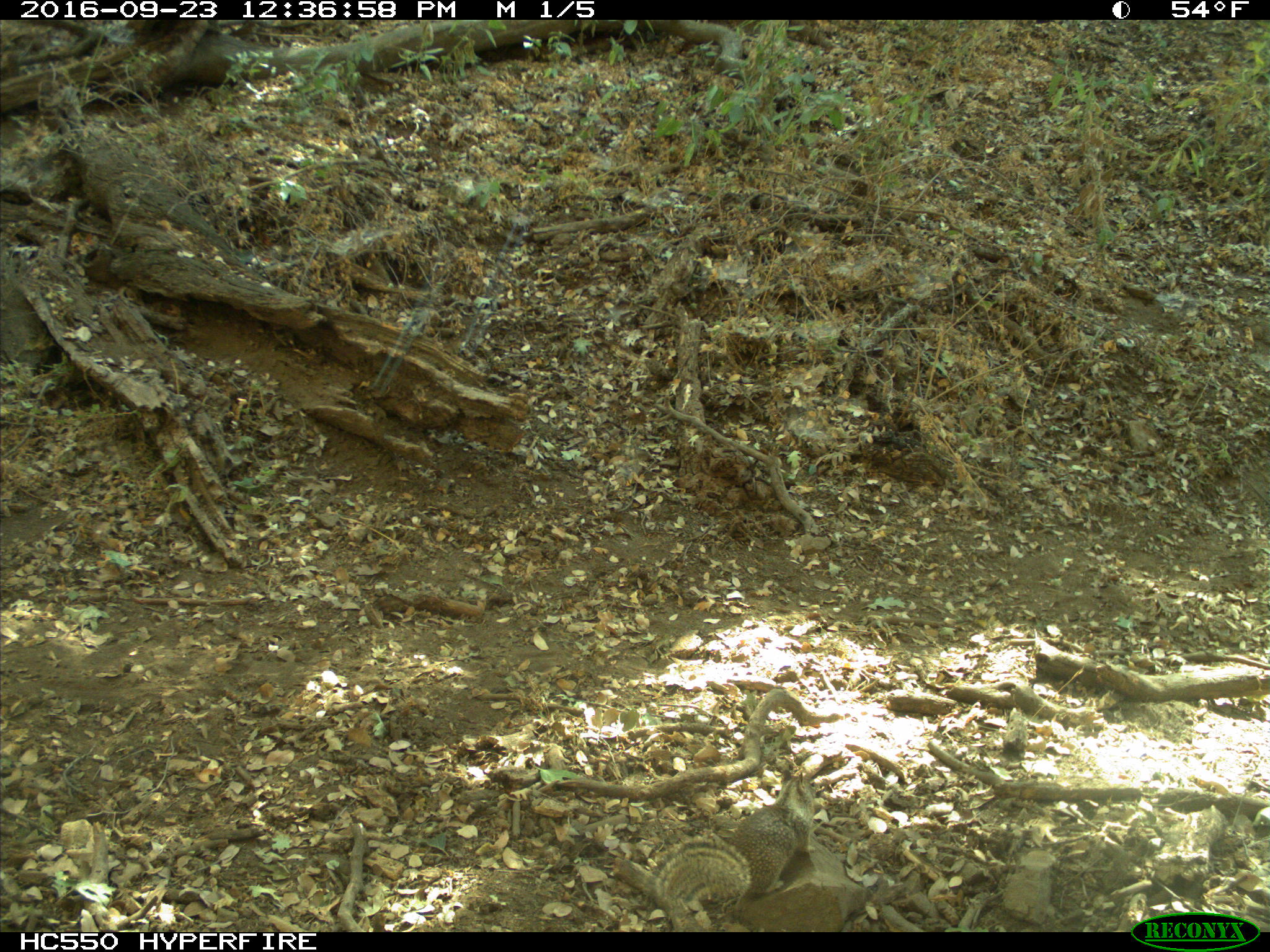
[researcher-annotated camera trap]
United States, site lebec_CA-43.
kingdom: Animalia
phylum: Chordata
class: Mammalia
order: Rodentia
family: Sciuridae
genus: Otospermophilus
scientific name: Otospermophilus beecheyi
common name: california ground squirrel